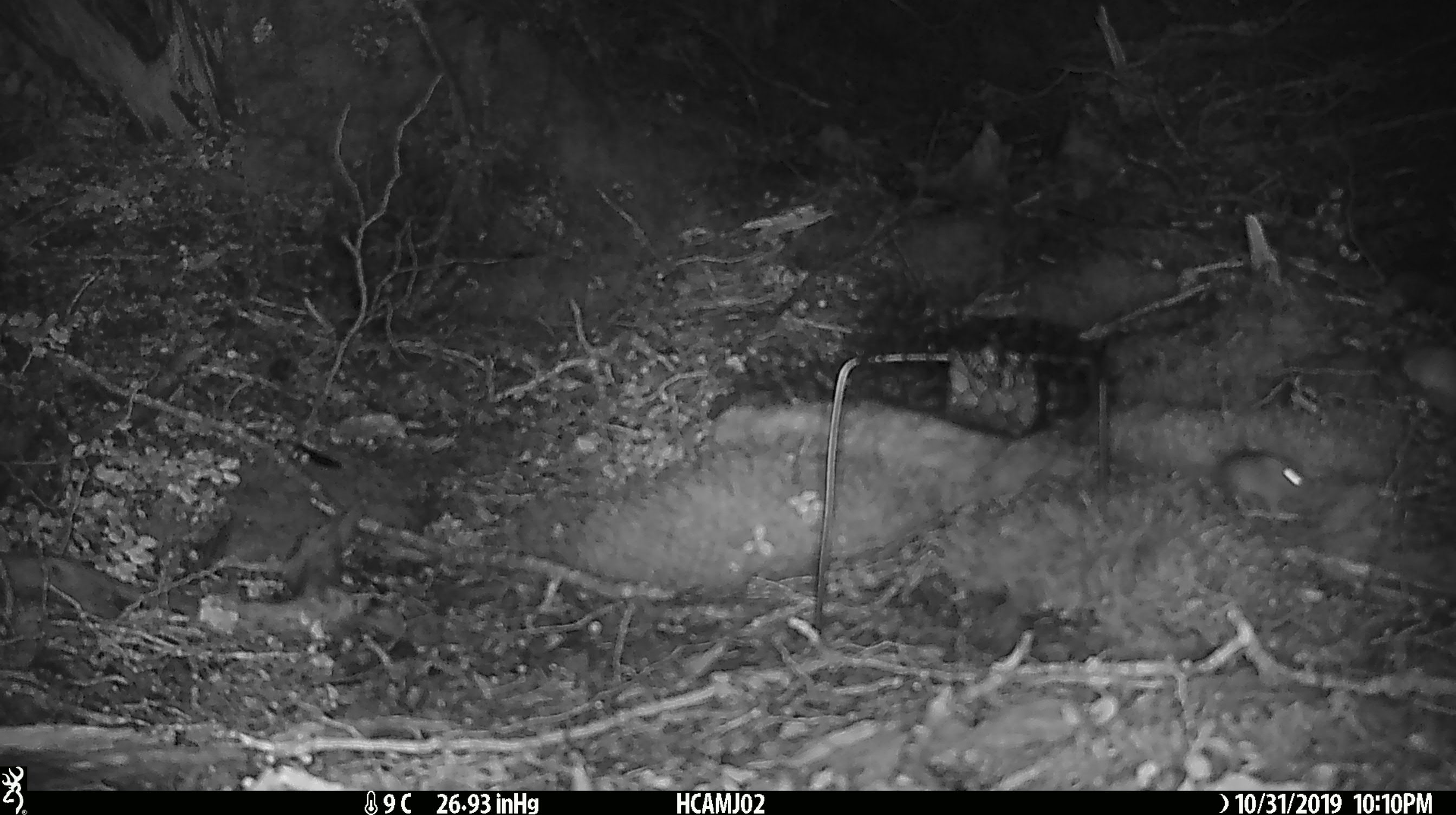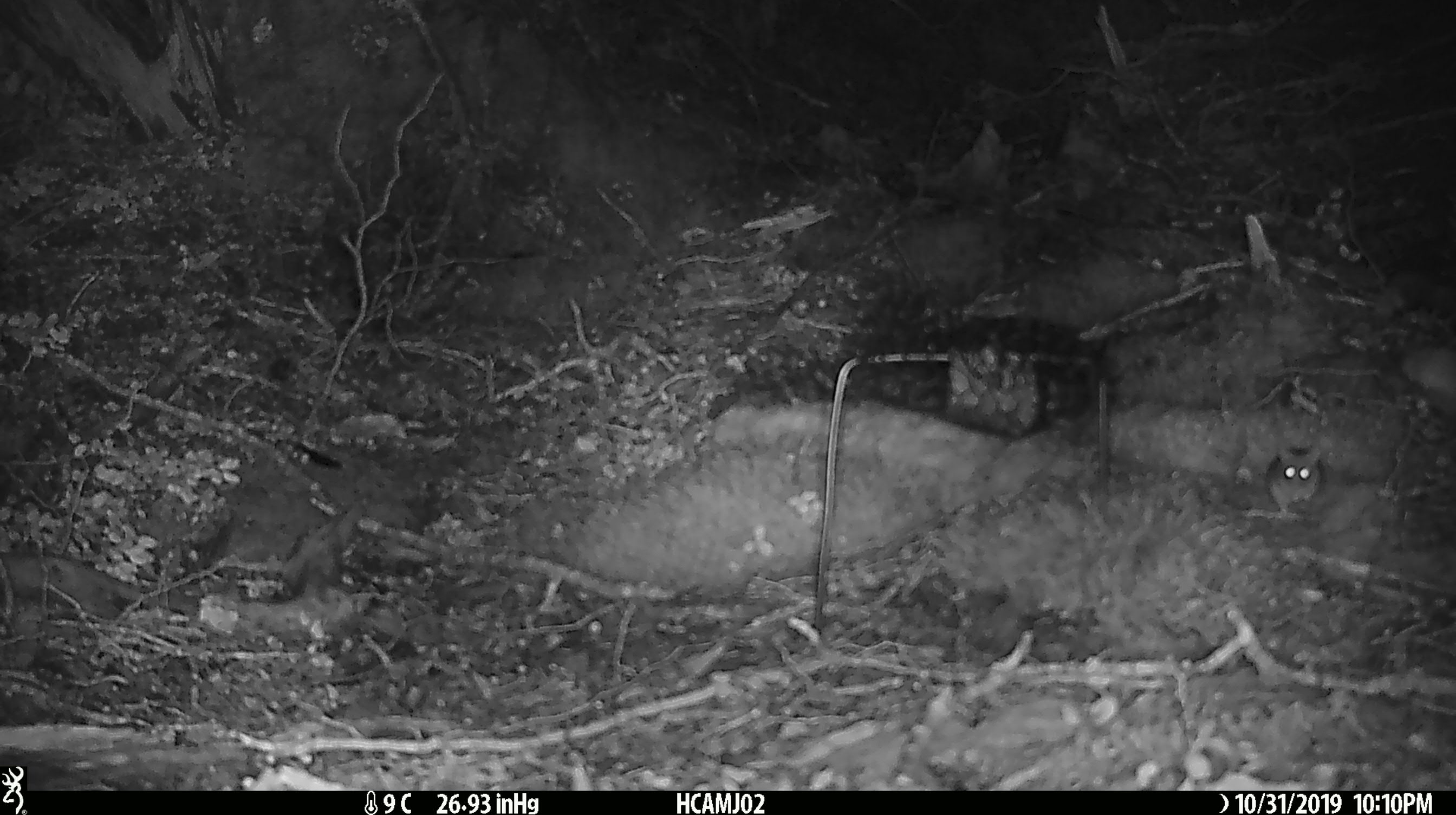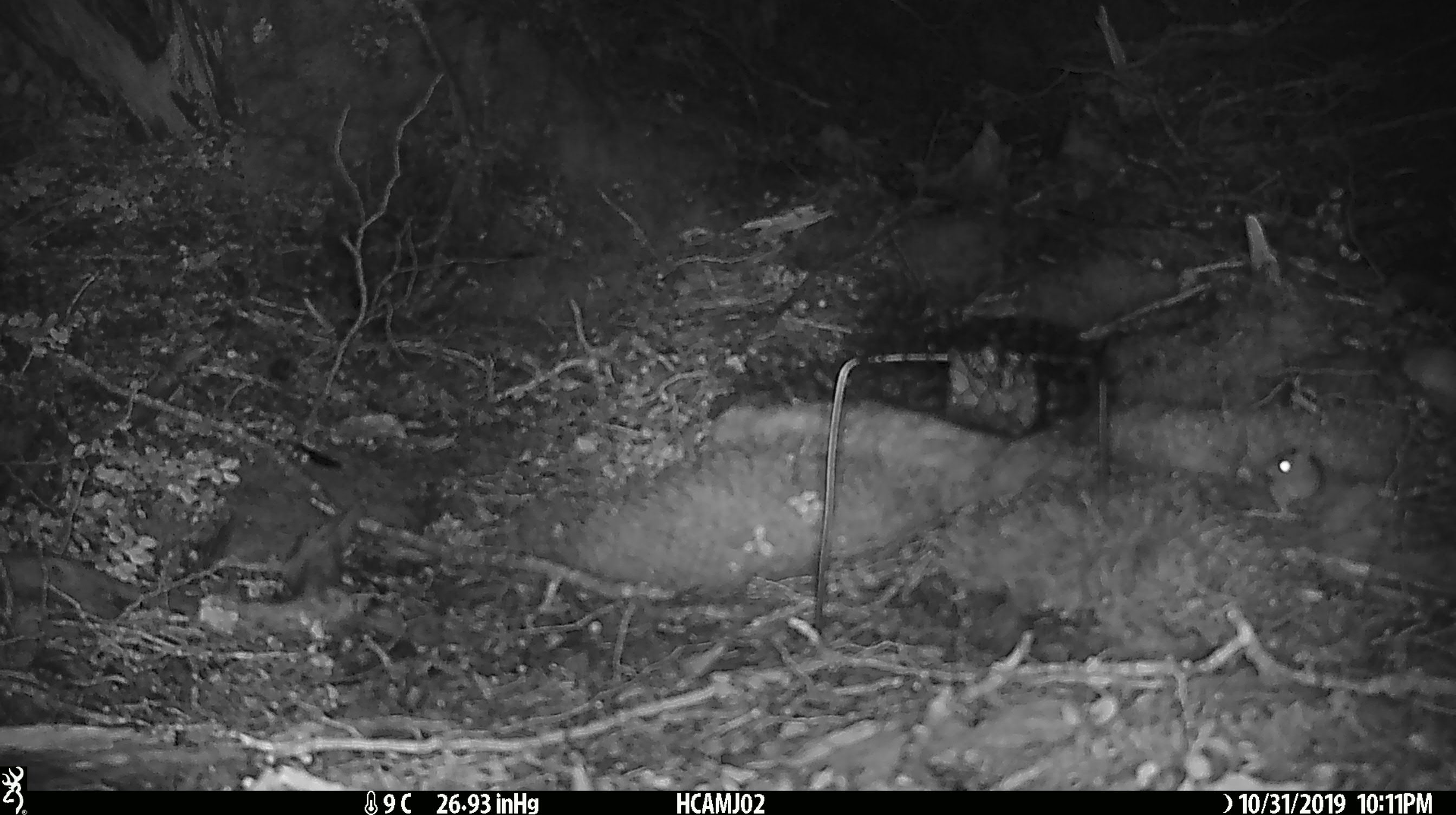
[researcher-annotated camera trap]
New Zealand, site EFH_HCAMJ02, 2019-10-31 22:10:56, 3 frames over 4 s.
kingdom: Animalia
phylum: Chordata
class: Mammalia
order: Rodentia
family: Muridae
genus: Mus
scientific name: Mus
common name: mouse